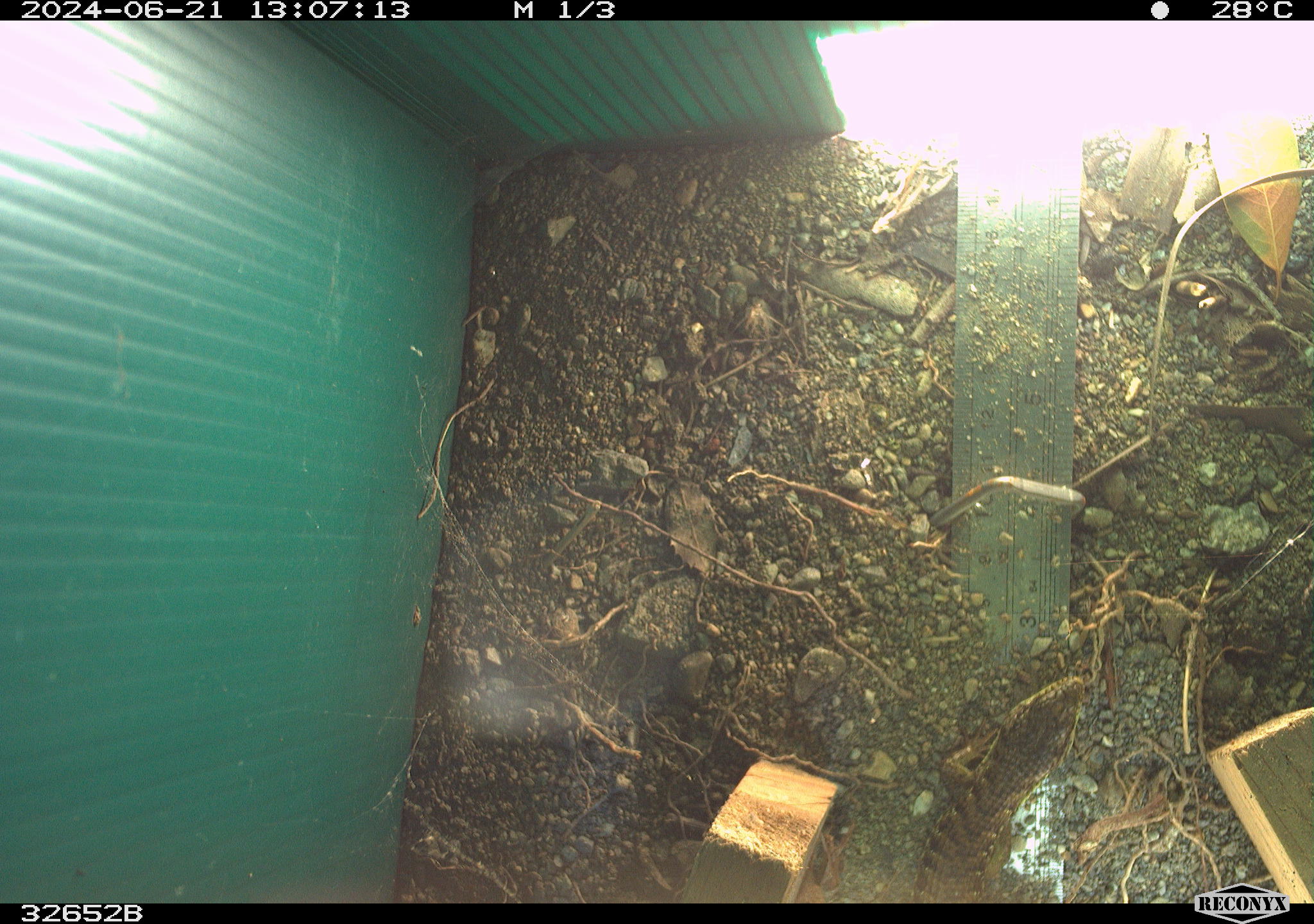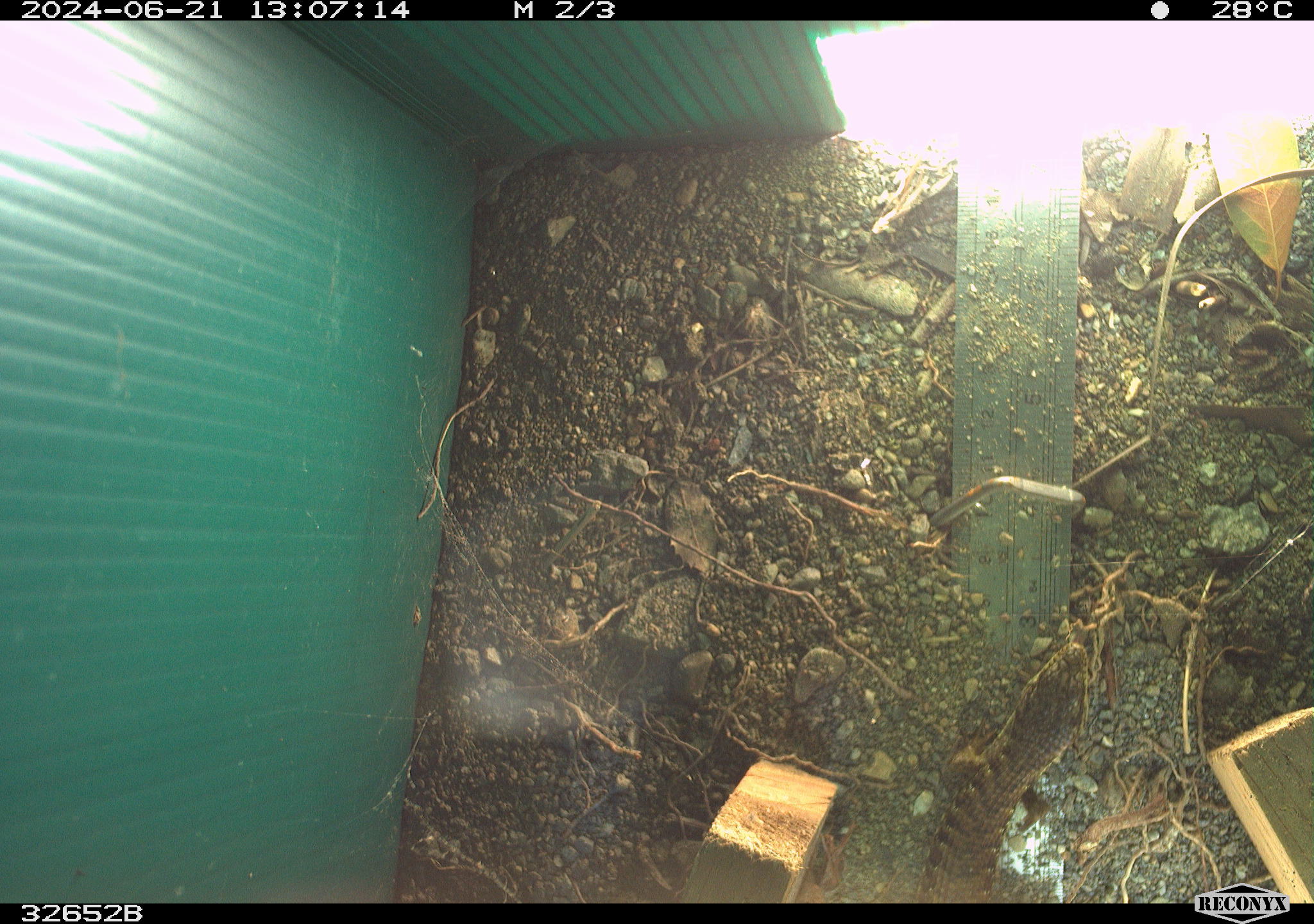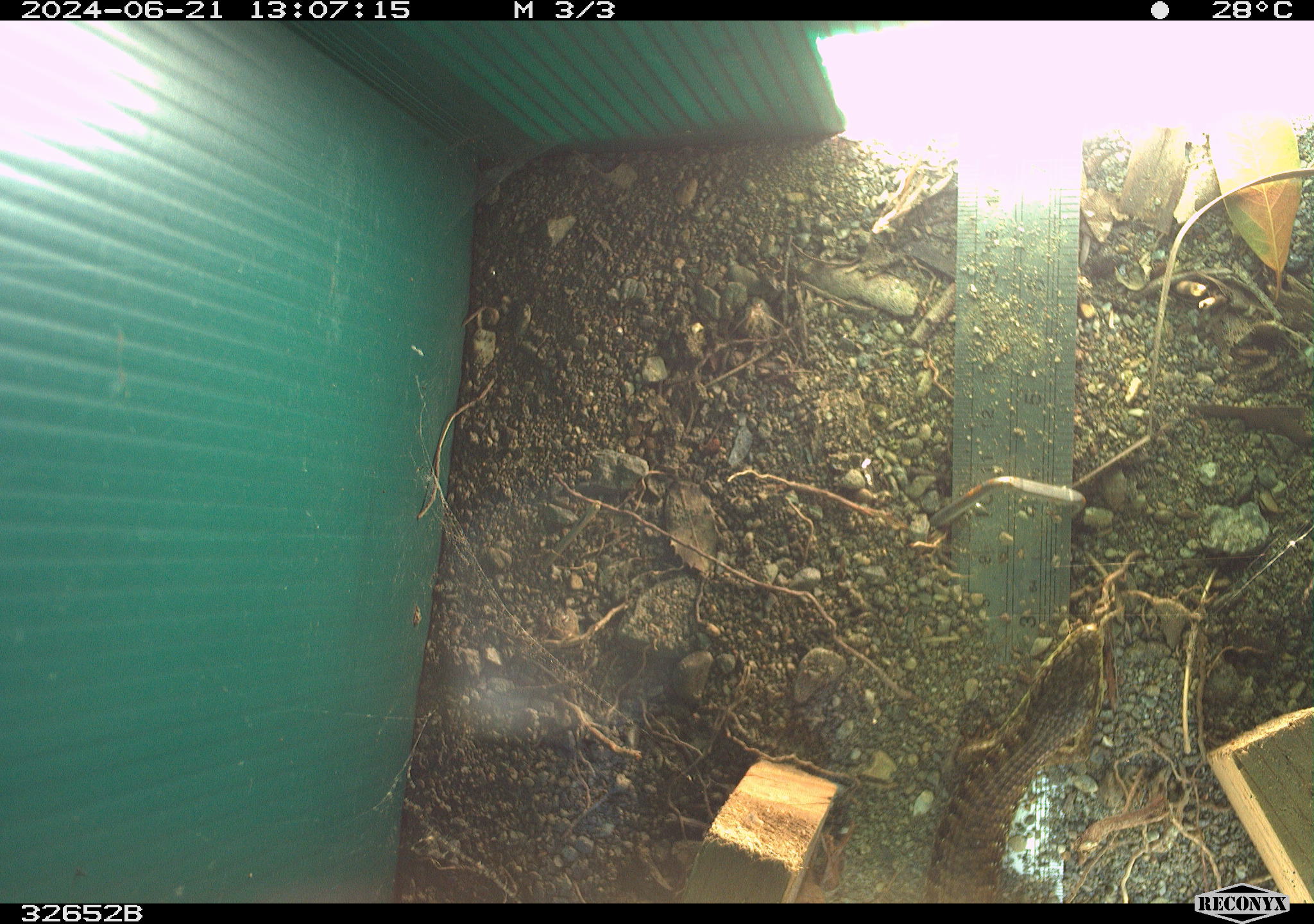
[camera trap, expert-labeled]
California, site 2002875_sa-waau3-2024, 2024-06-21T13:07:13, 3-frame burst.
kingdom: Animalia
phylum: Chordata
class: Reptilia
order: Squamata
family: Anguidae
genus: Elgaria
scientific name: Elgaria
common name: alligator lizards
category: elgaria species